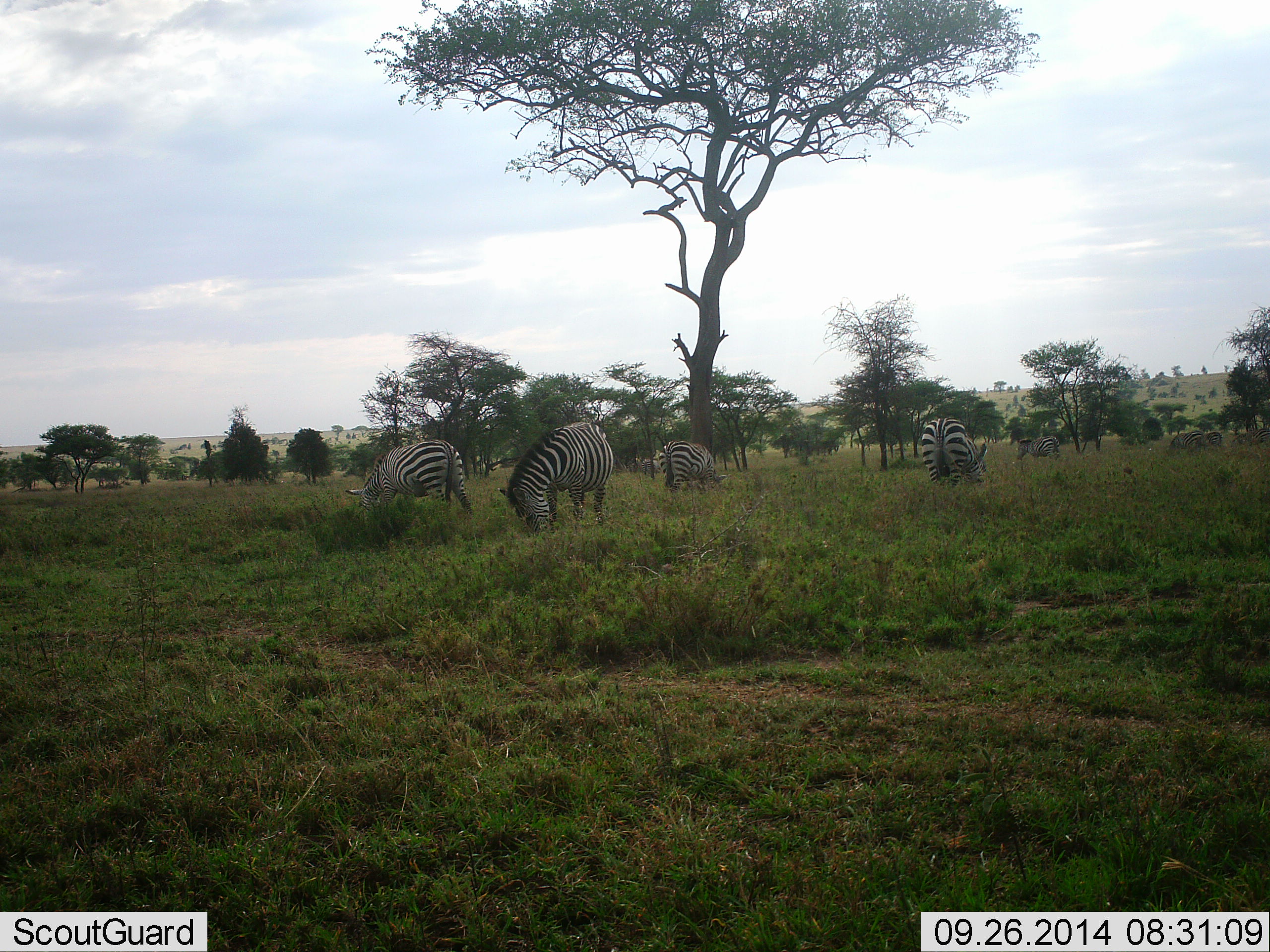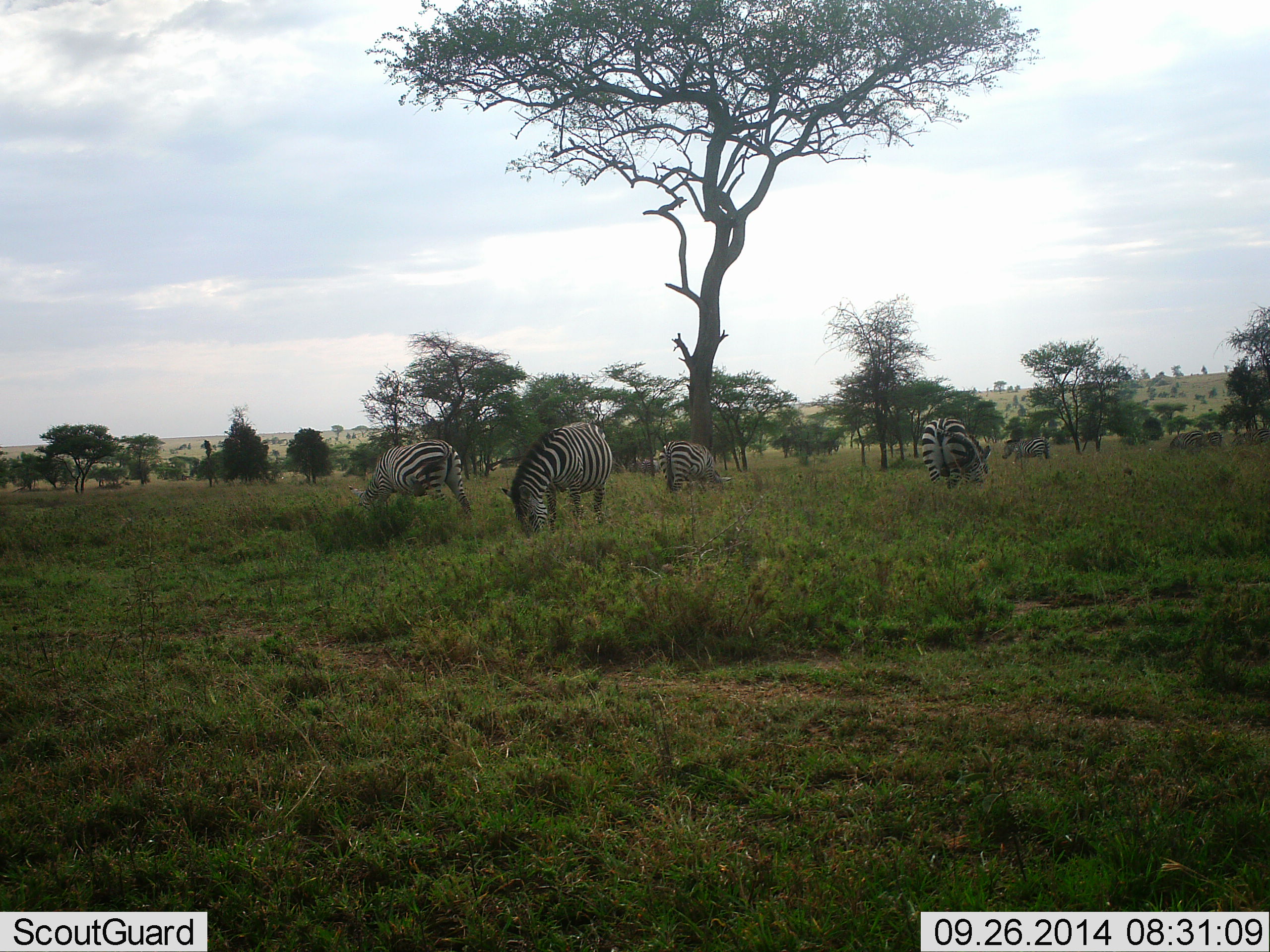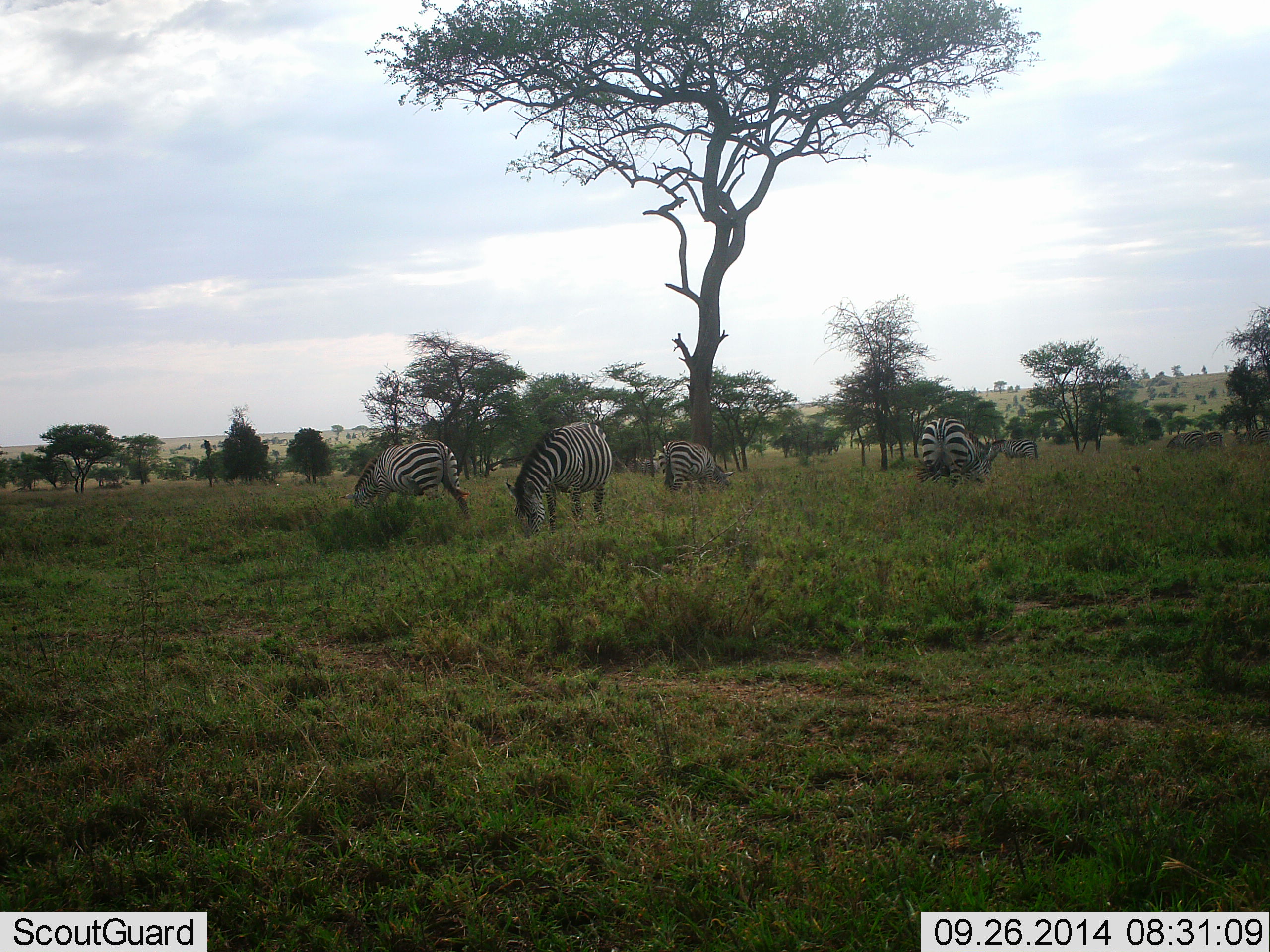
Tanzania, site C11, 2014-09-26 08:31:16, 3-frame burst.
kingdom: Animalia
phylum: Chordata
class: Mammalia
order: Perissodactyla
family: Equidae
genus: Equus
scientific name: Equus quagga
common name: plains zebra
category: zebra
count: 6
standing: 30%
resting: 0%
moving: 40%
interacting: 0%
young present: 0%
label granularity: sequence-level